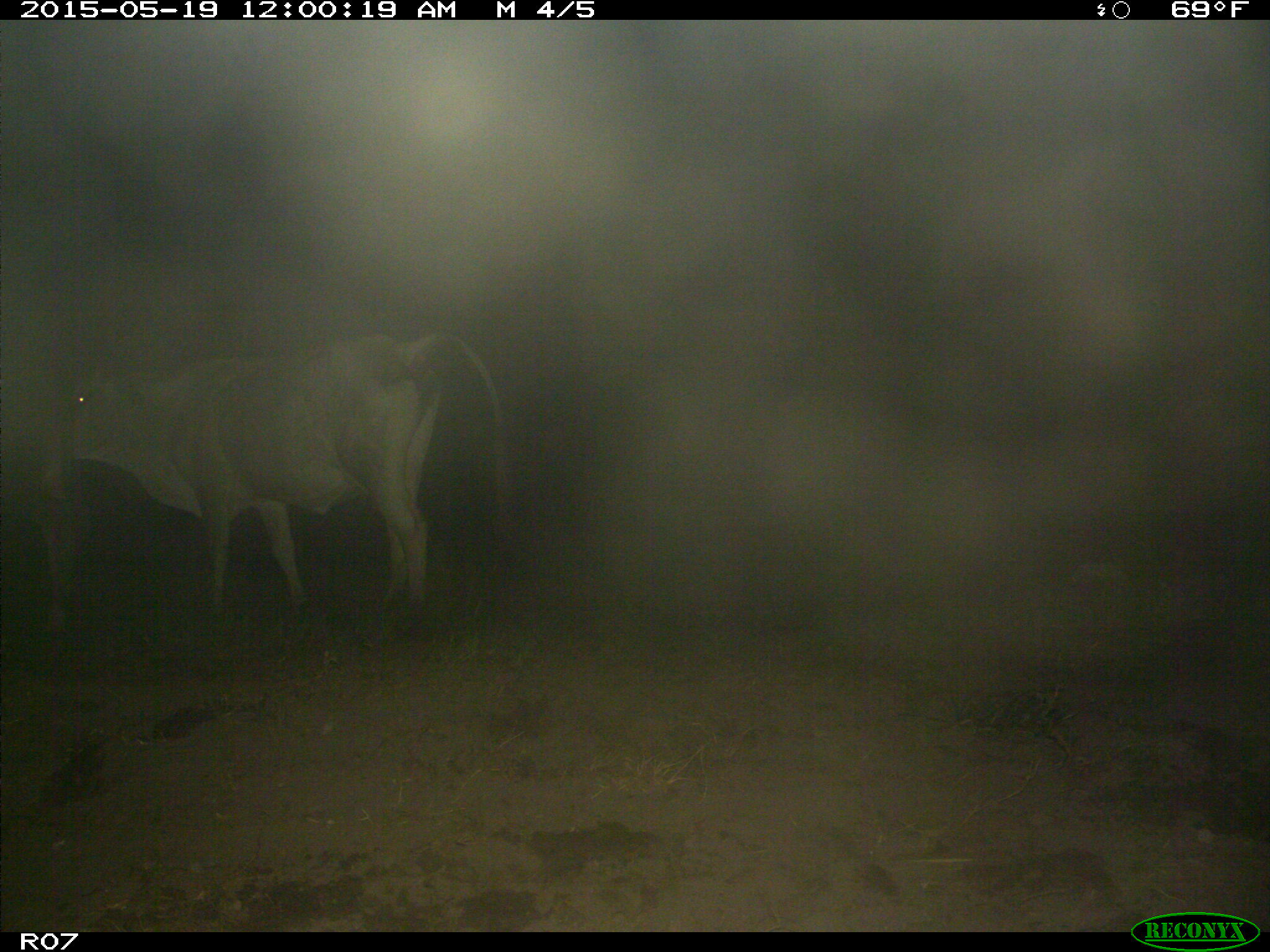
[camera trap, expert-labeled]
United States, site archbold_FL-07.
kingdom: Animalia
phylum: Chordata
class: Mammalia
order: Artiodactyla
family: Bovidae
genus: Bos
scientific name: Bos taurus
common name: domestic cow